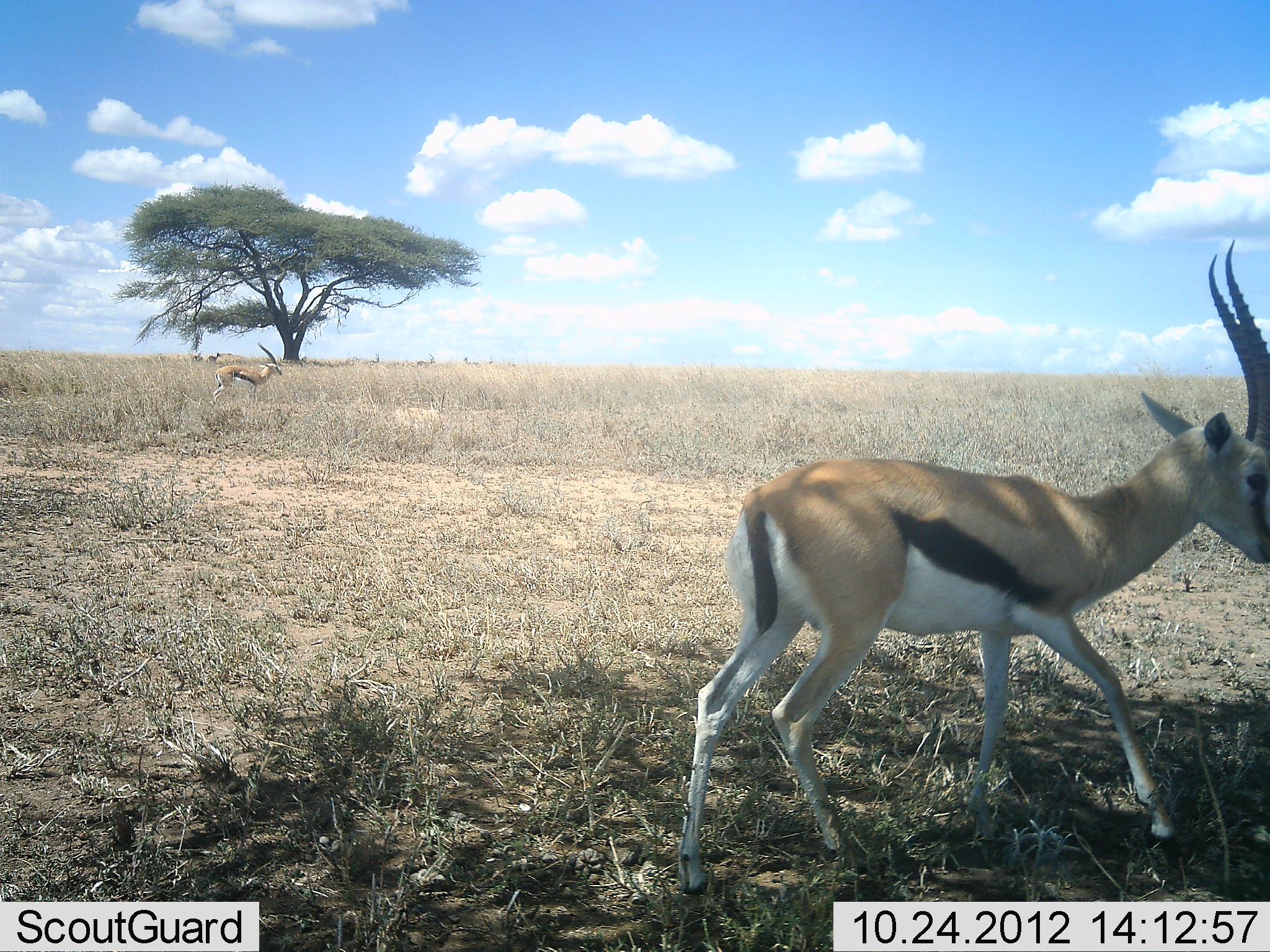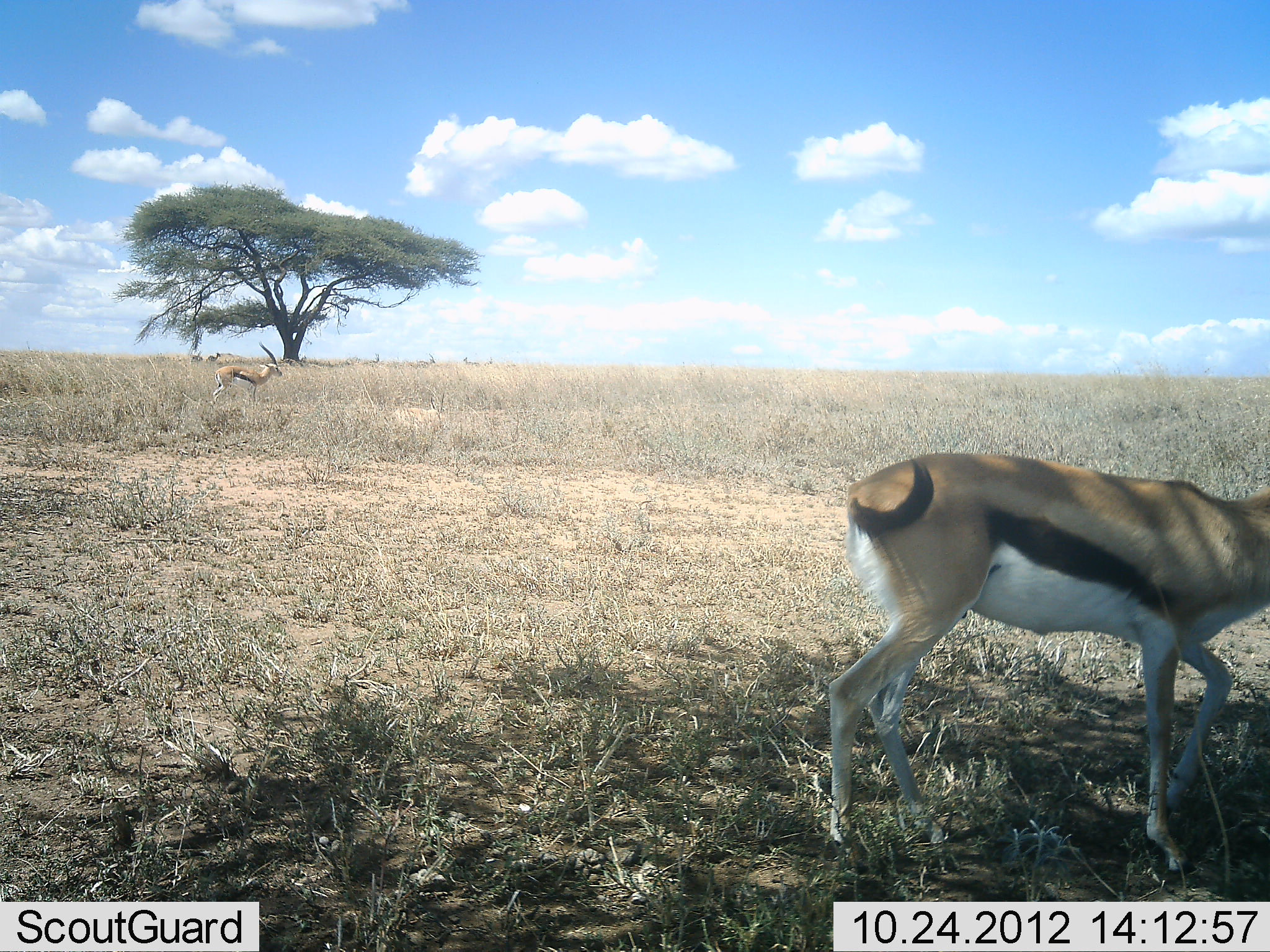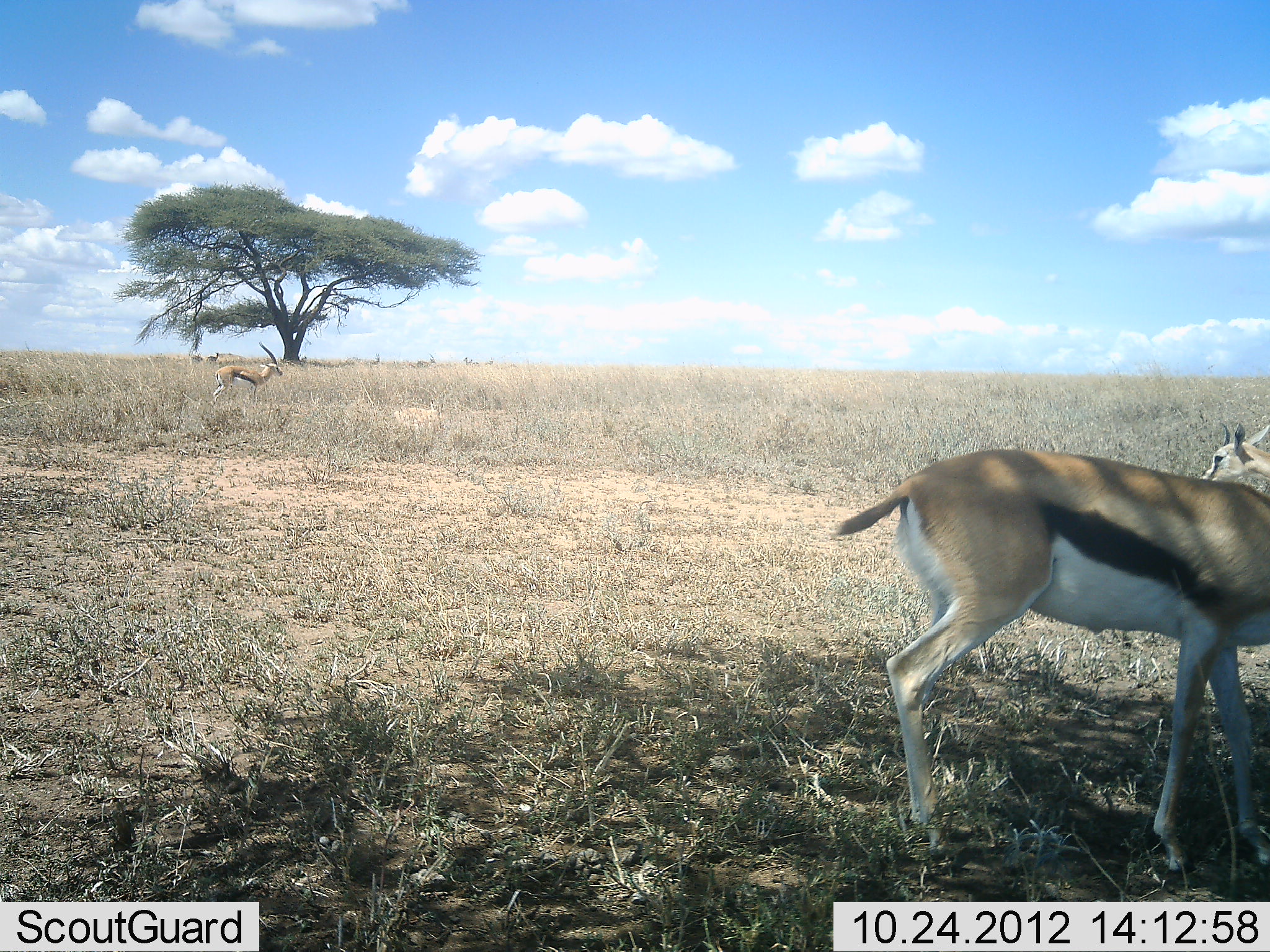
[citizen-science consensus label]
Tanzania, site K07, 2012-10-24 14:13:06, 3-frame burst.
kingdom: Animalia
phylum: Chordata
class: Mammalia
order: Artiodactyla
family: Bovidae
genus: Eudorcas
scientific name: Eudorcas thomsonii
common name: thomson's gazelle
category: gazellethomsons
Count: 3.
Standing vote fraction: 80%.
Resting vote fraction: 0%.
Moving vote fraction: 80%.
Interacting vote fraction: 0%.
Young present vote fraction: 0%.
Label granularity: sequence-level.